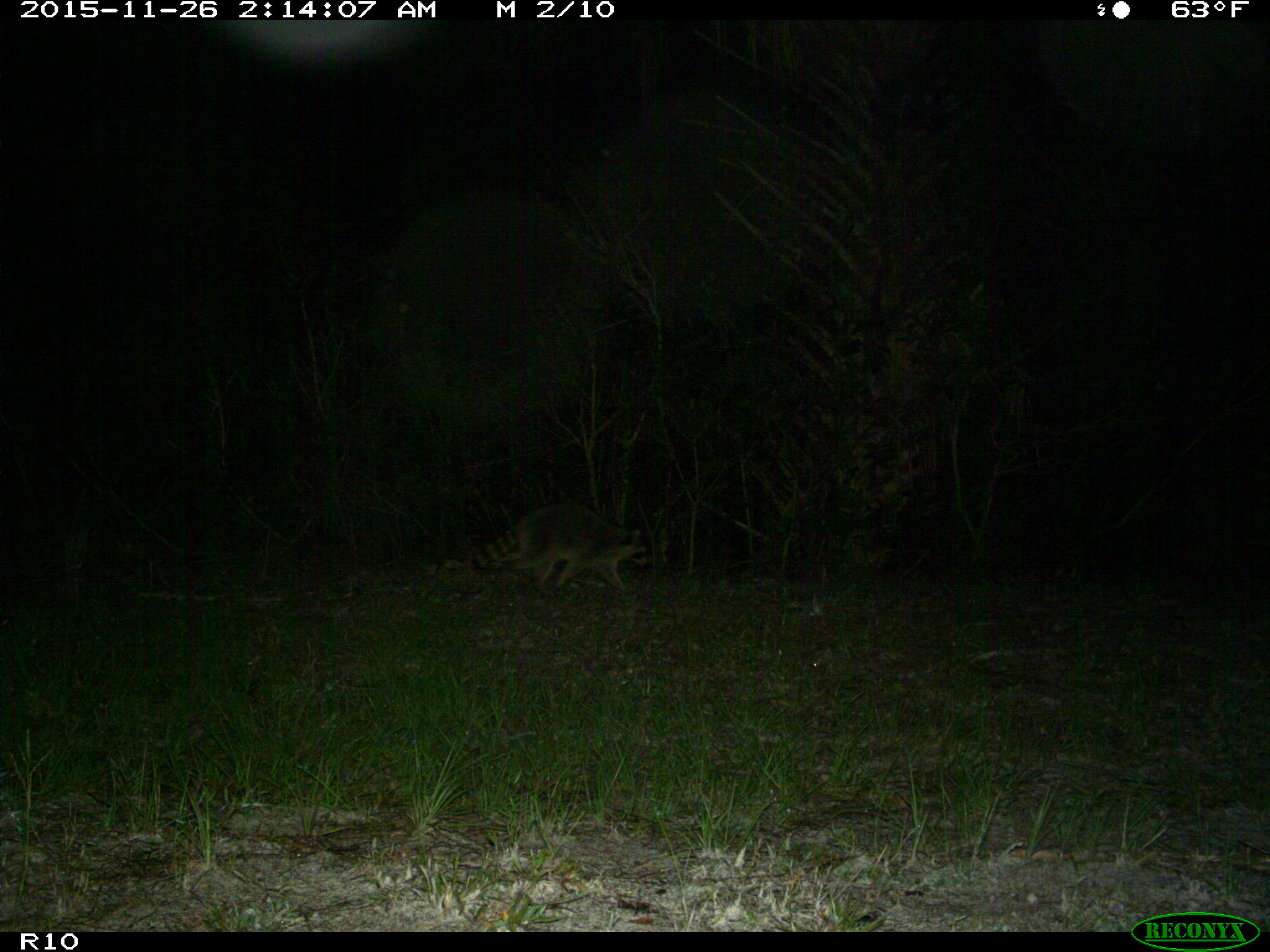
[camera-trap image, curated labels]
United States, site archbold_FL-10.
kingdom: Animalia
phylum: Chordata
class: Mammalia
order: Carnivora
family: Procyonidae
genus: Procyon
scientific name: Procyon lotor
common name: common raccoon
Procyon lotor (common raccoon).